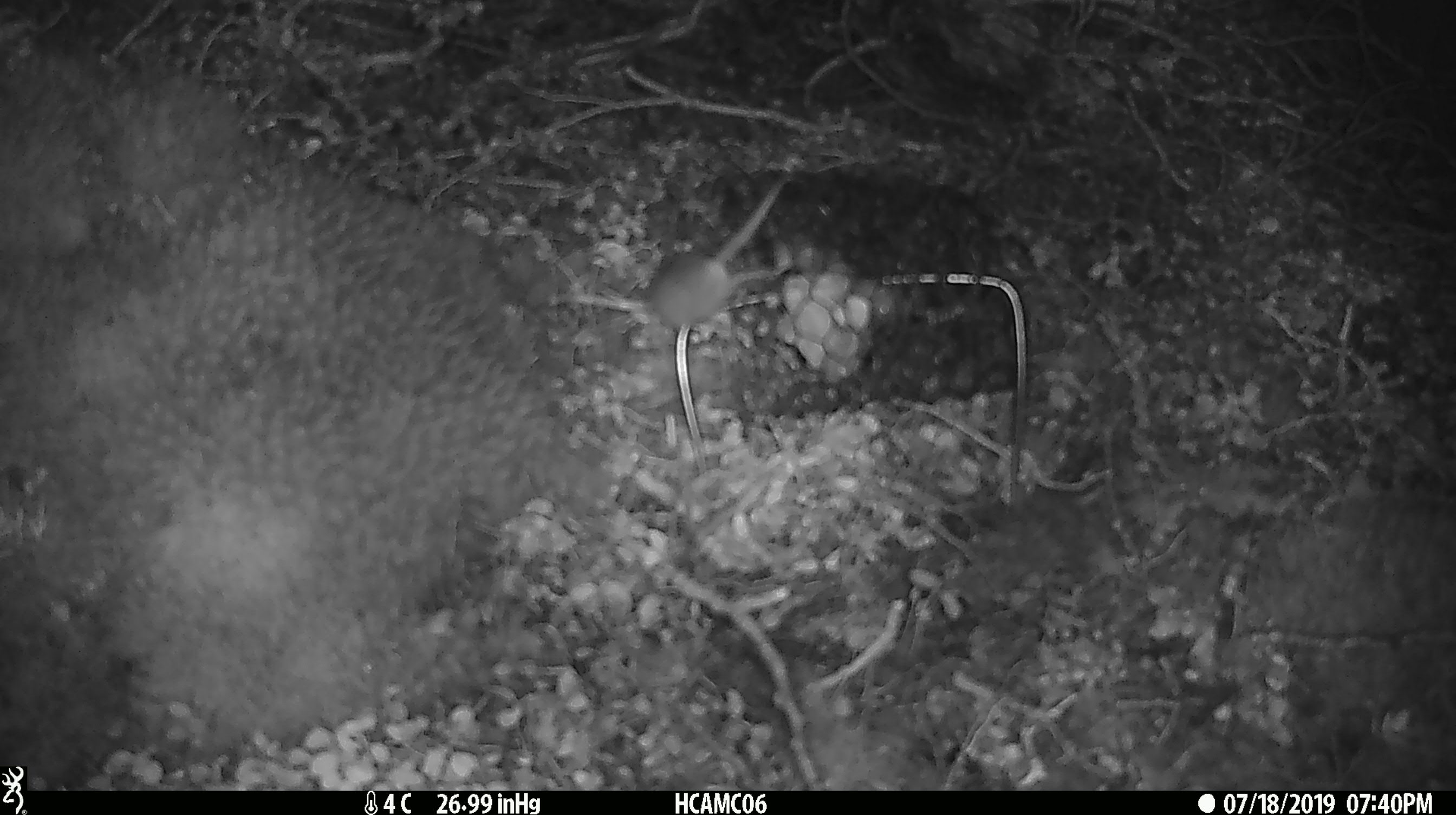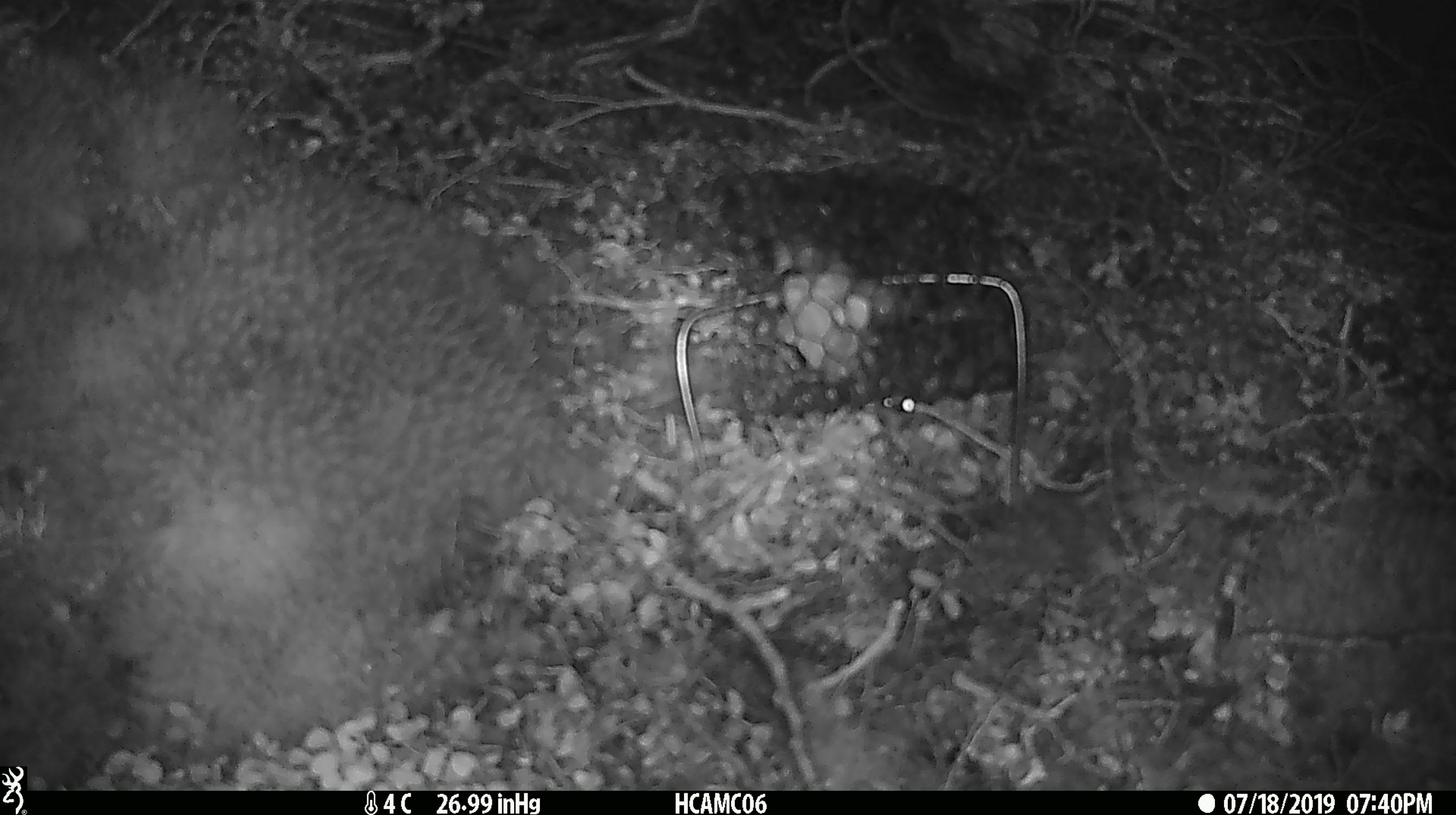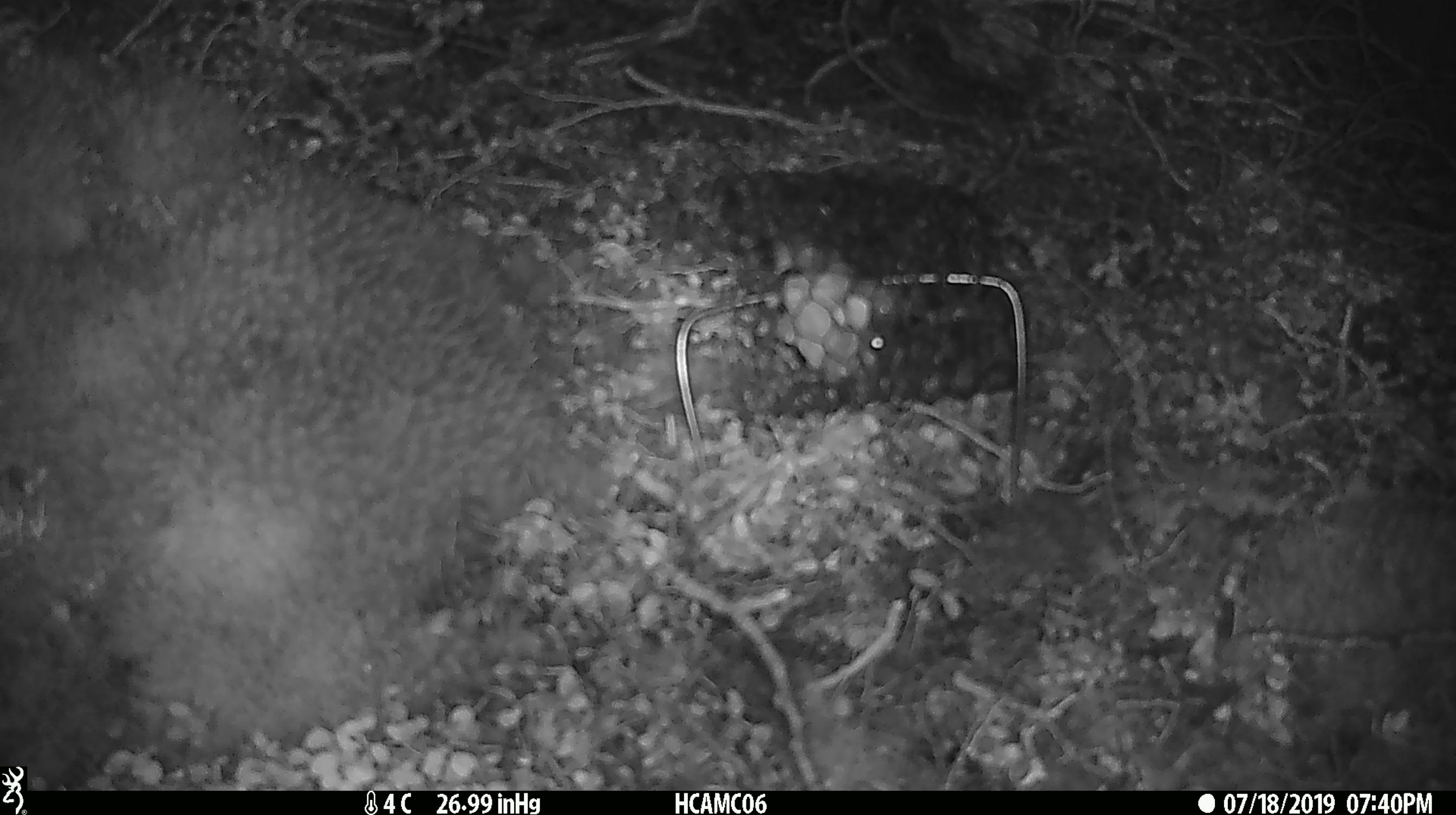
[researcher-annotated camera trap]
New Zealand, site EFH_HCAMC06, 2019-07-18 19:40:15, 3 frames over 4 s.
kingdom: Animalia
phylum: Chordata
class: Mammalia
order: Rodentia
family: Muridae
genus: Mus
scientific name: Mus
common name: mouse